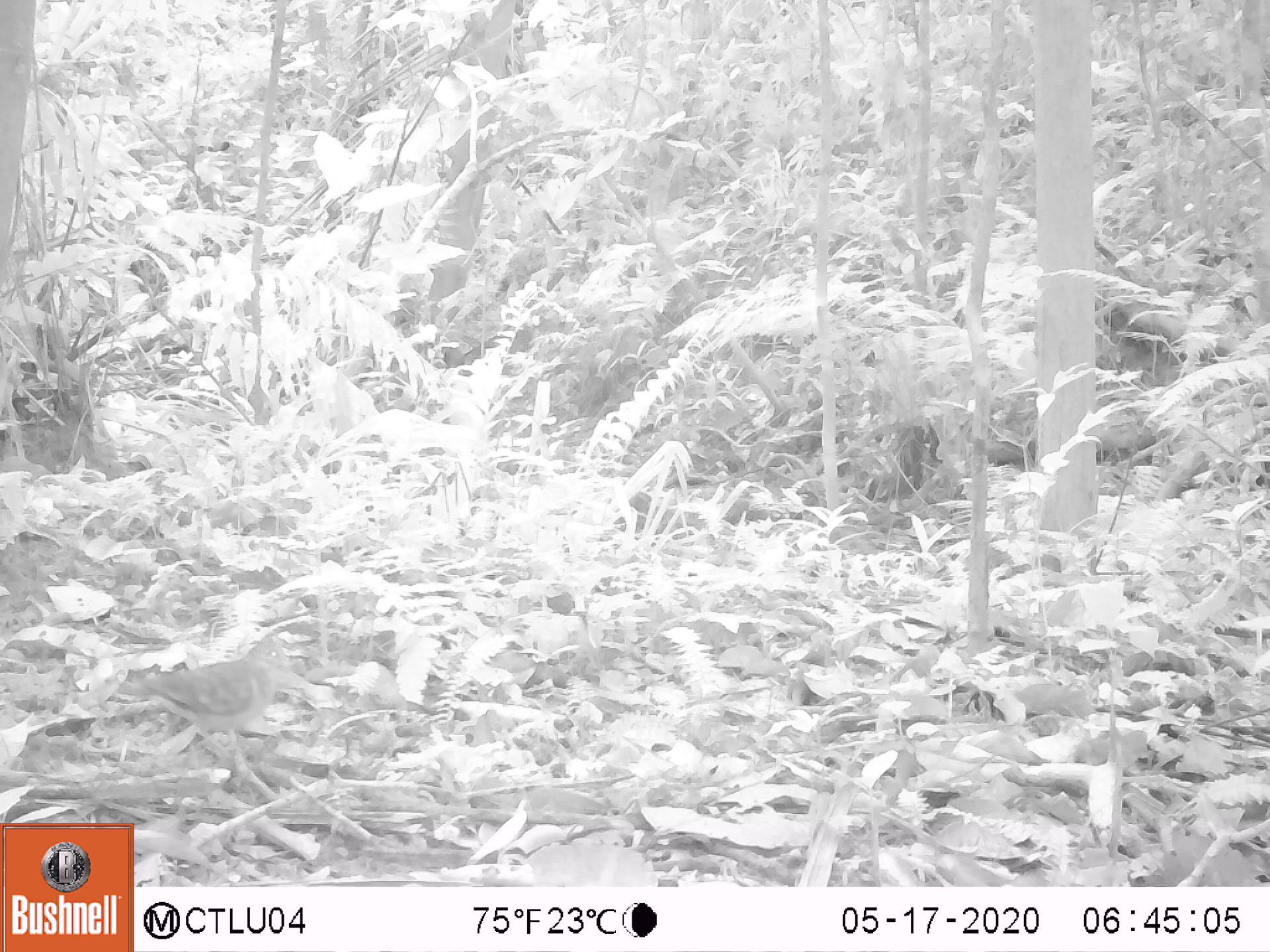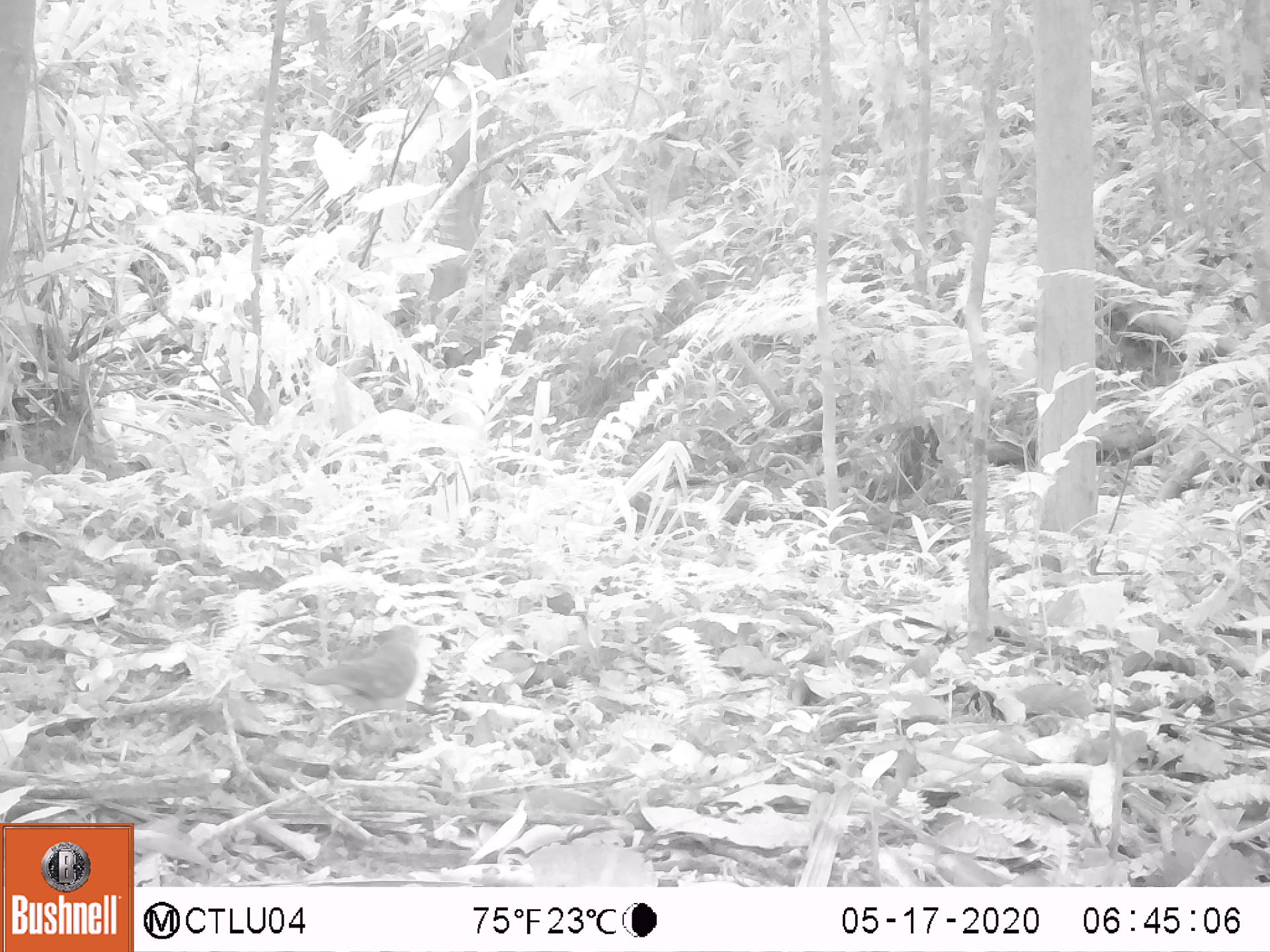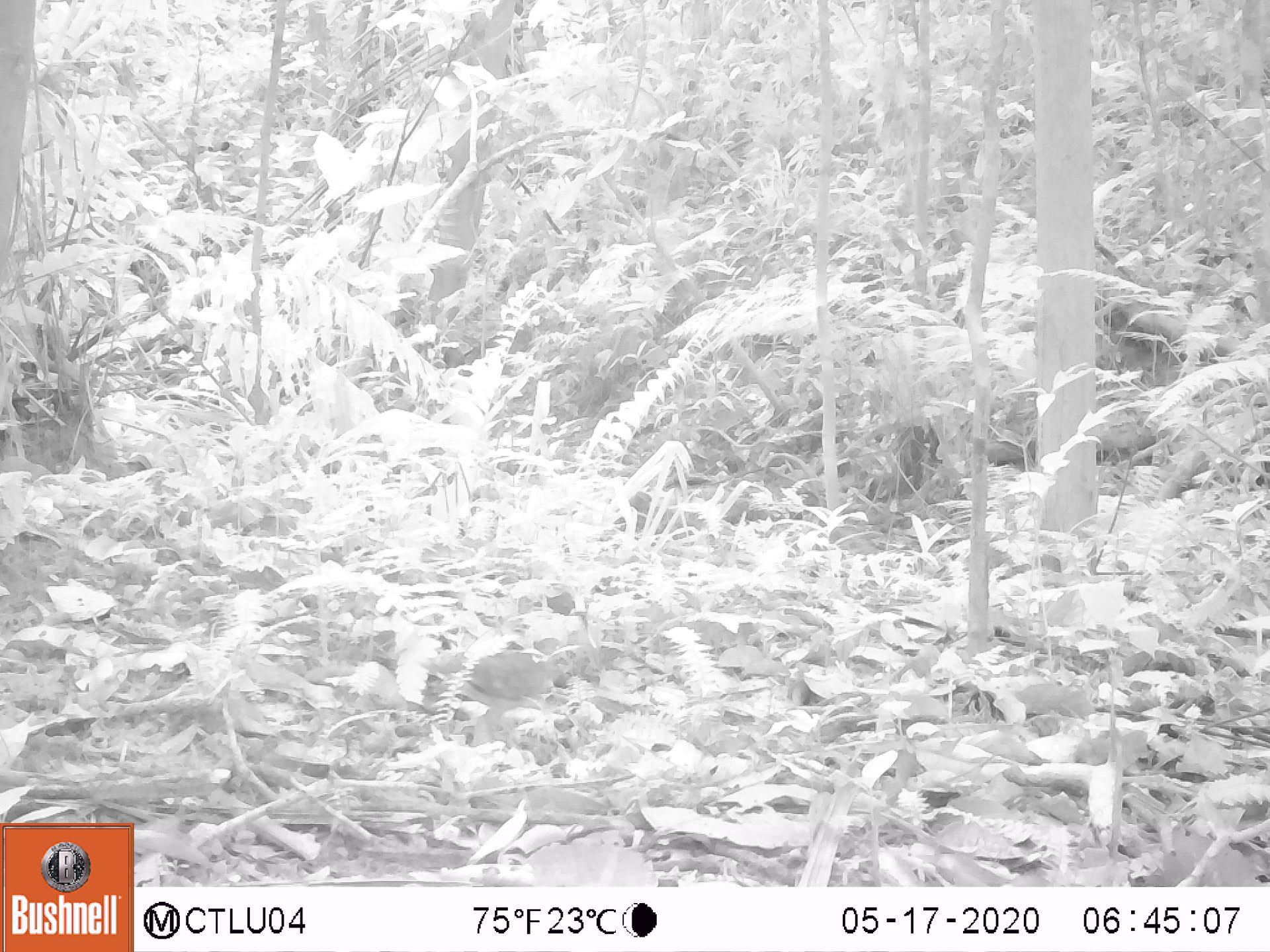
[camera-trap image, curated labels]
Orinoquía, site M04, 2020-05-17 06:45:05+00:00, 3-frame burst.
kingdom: Animalia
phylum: Chordata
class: Aves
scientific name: Aves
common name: bird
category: unknown bird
Unknown bird (bird) (Aves).